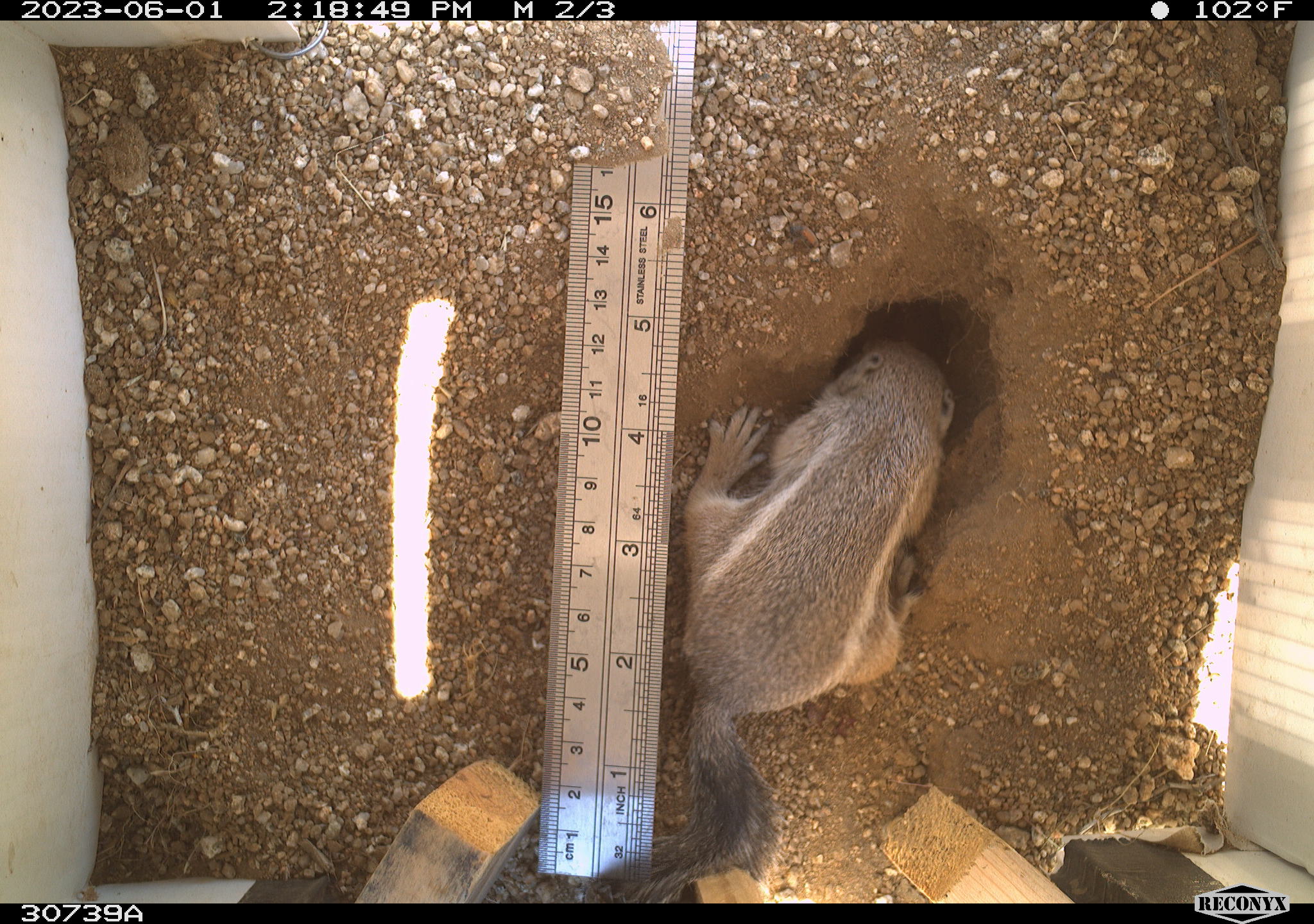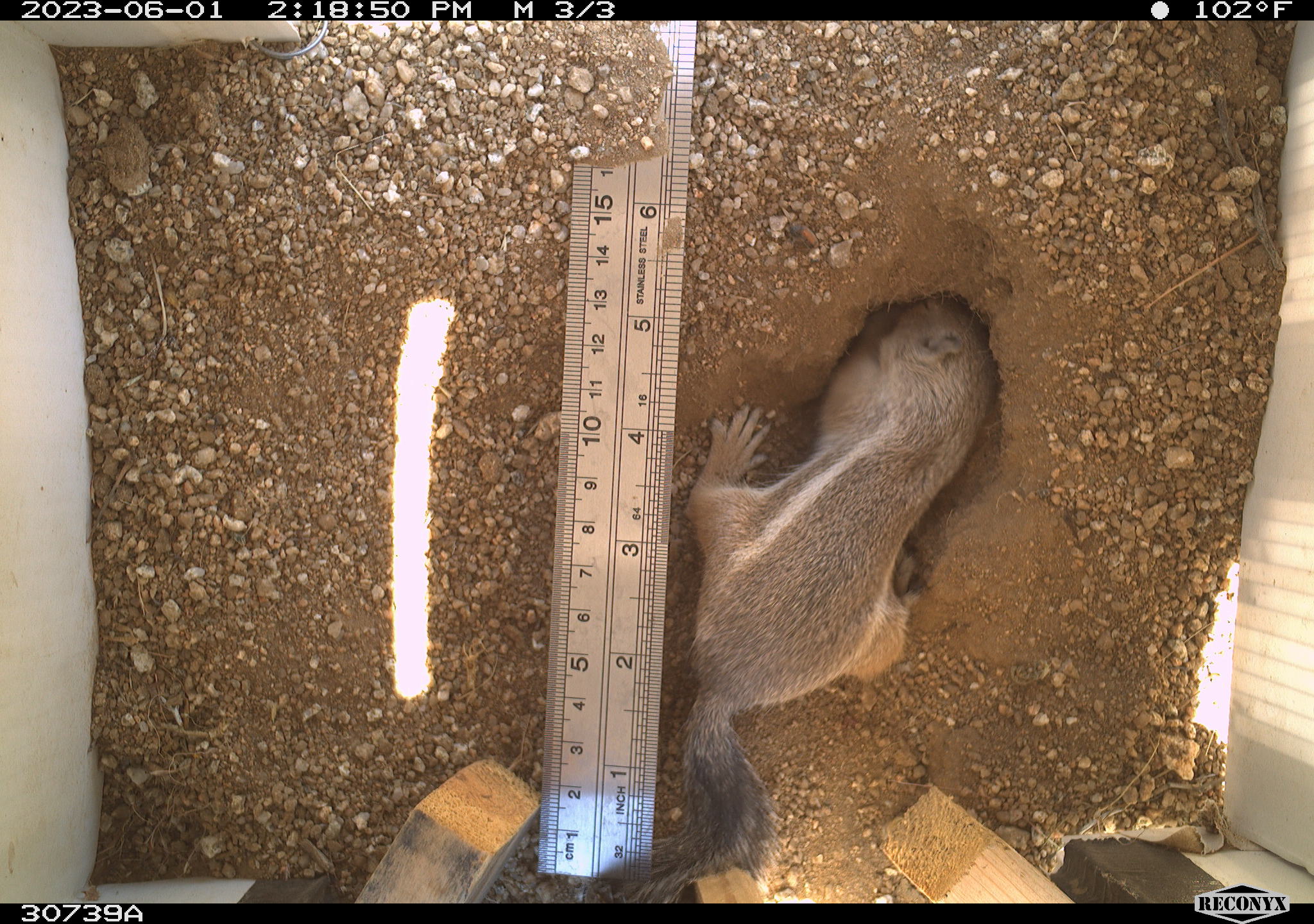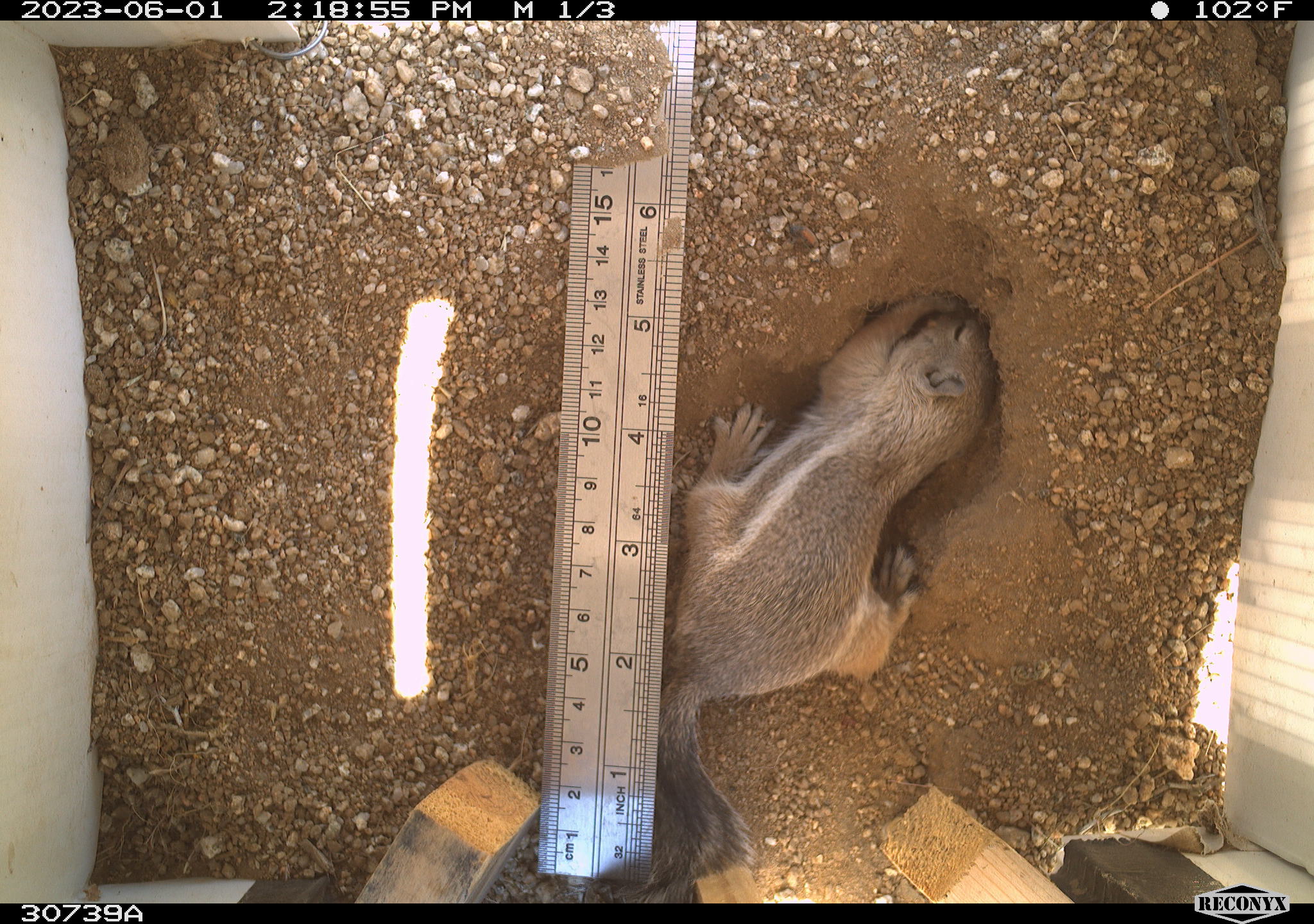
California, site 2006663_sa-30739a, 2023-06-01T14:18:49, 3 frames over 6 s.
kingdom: Animalia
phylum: Chordata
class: Mammalia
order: Rodentia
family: Sciuridae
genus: Ammospermophilus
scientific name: Ammospermophilus leucurus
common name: white-tailed antelope squirrel